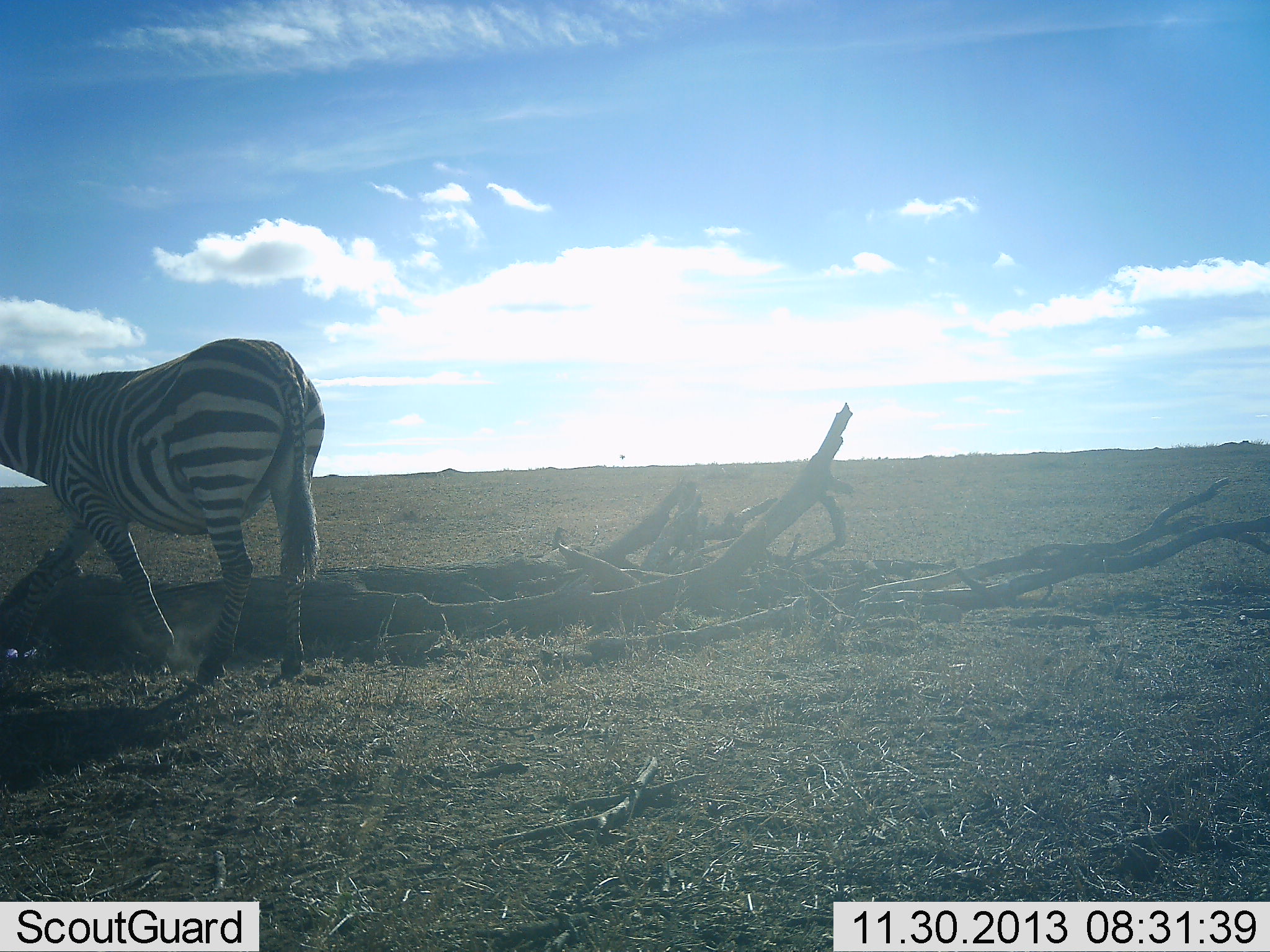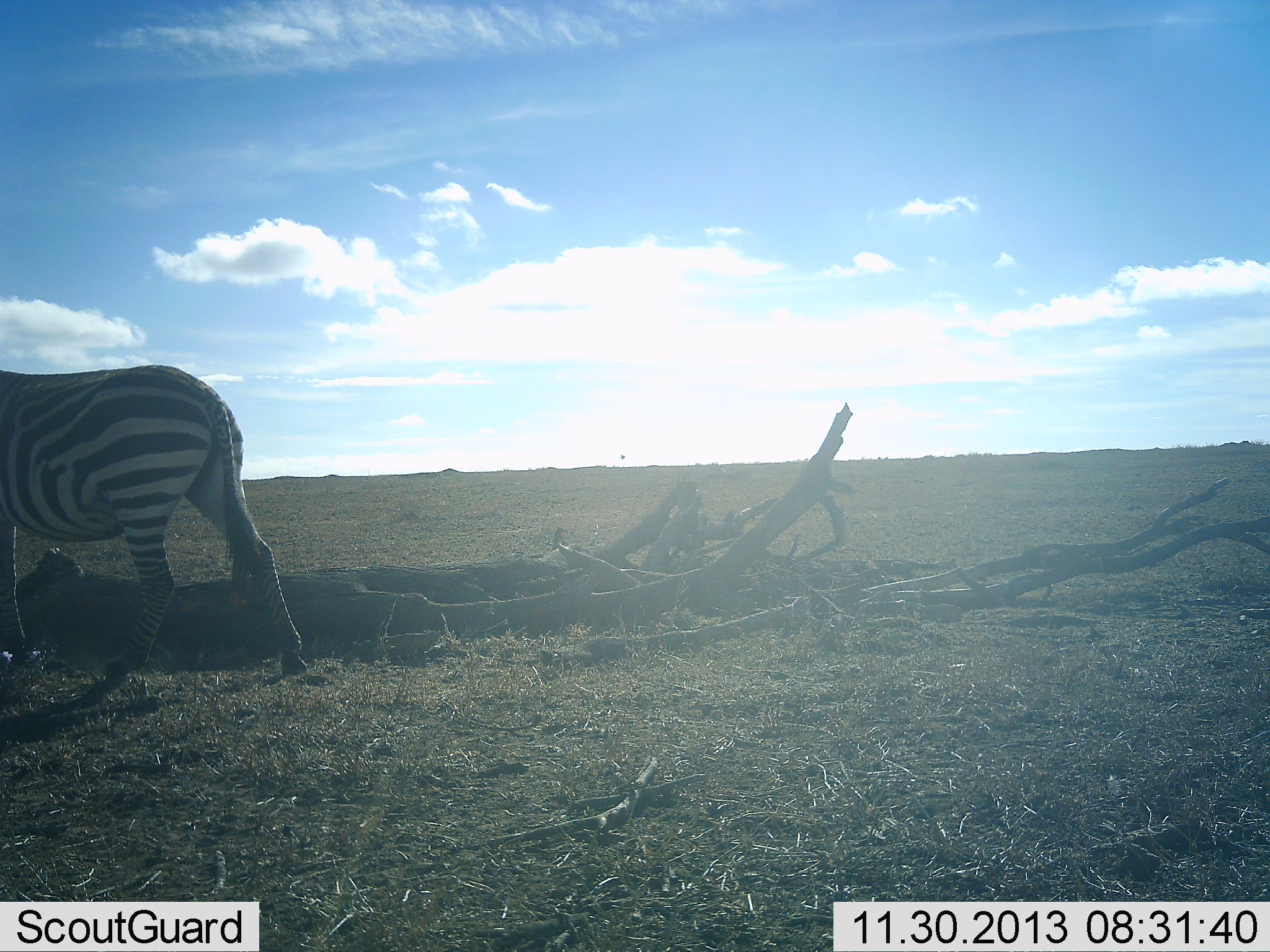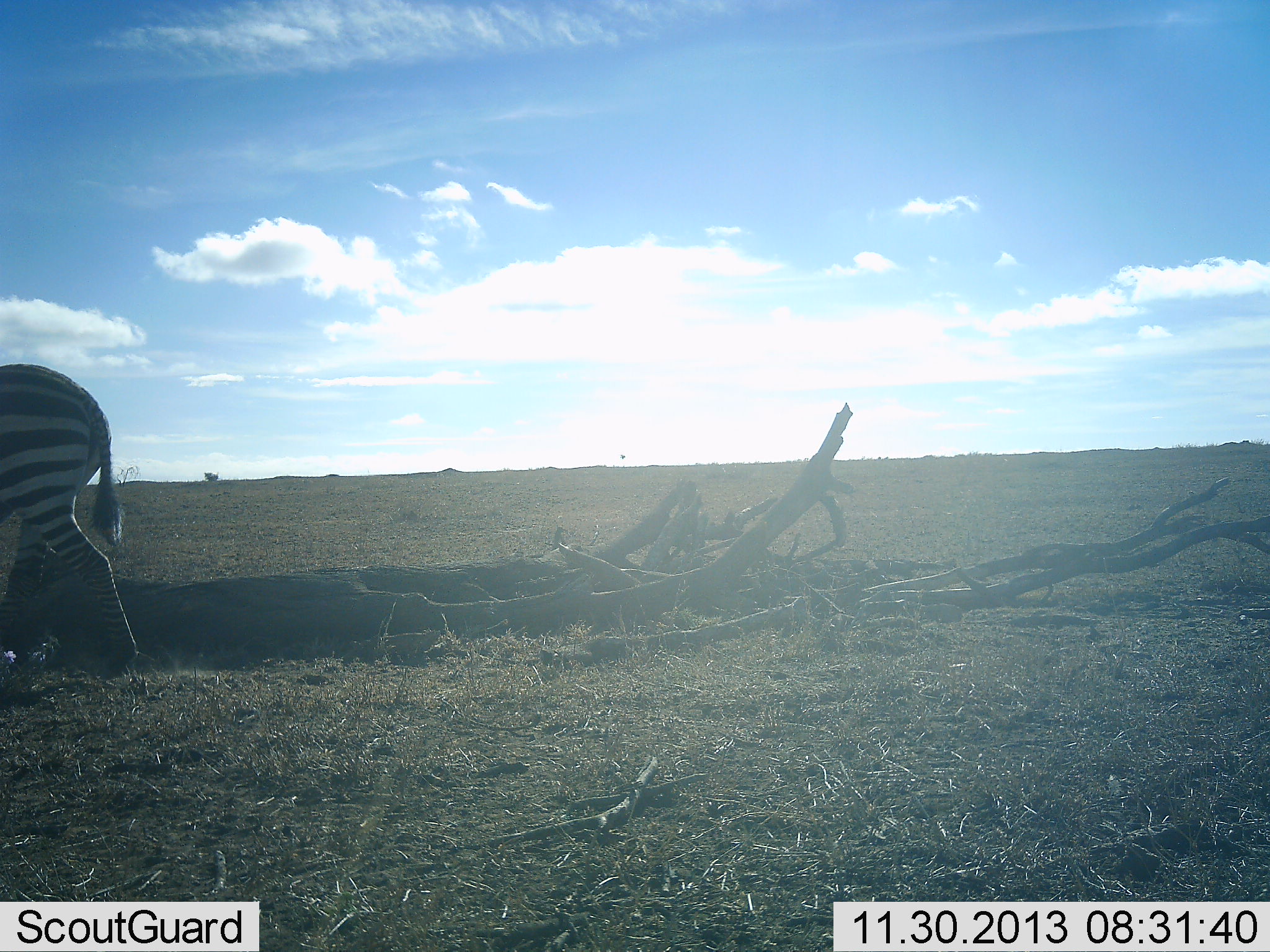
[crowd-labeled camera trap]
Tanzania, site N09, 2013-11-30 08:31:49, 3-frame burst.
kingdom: Animalia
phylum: Chordata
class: Mammalia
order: Perissodactyla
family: Equidae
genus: Equus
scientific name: Equus quagga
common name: plains zebra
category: zebra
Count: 1.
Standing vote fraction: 9%.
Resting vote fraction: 0%.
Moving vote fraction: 91%.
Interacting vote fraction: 0%.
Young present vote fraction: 0%.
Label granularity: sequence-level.